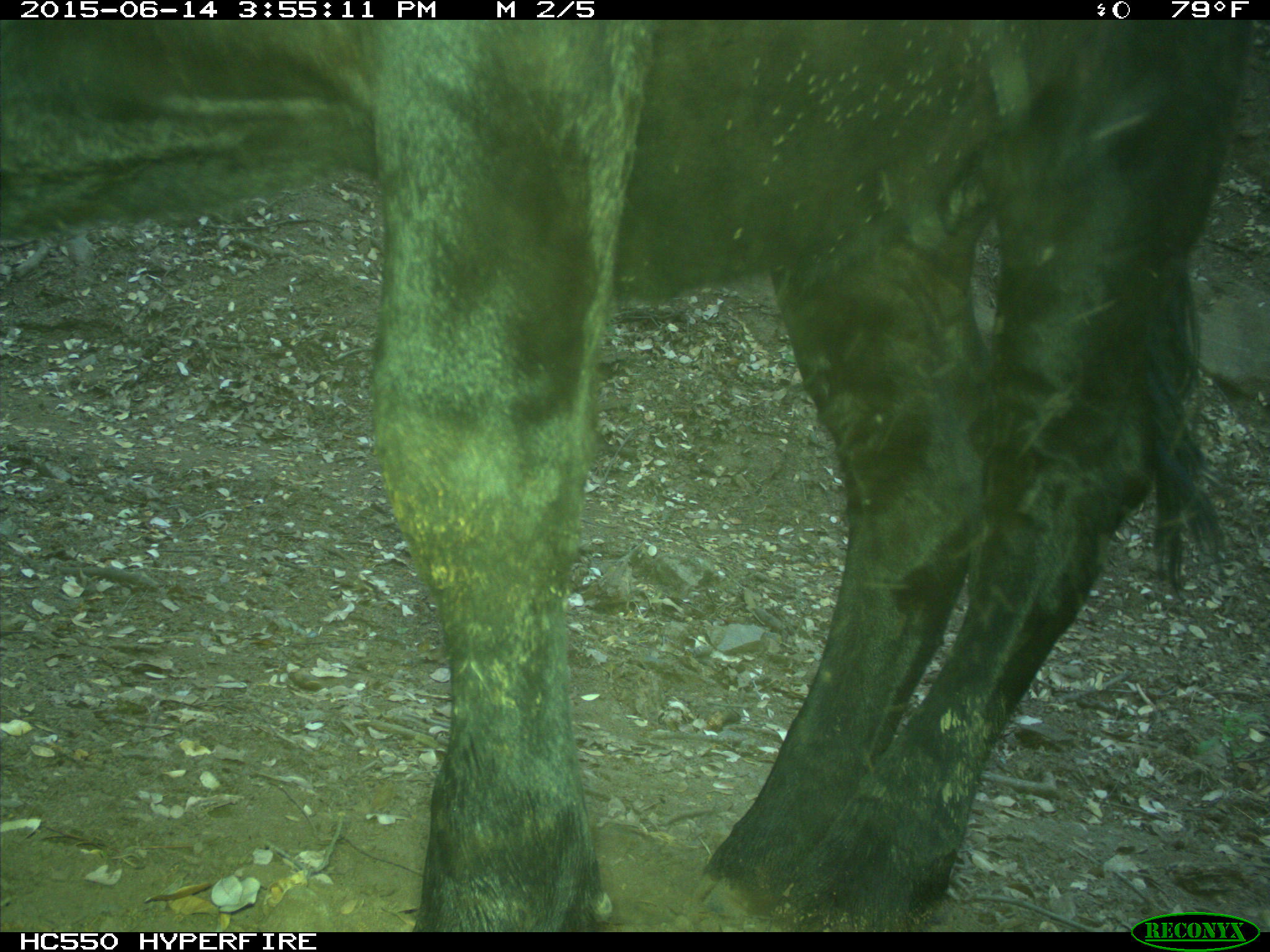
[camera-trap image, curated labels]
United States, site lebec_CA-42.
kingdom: Animalia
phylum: Chordata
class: Mammalia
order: Artiodactyla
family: Bovidae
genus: Bos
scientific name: Bos taurus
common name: domestic cow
Bos taurus (domestic cow).